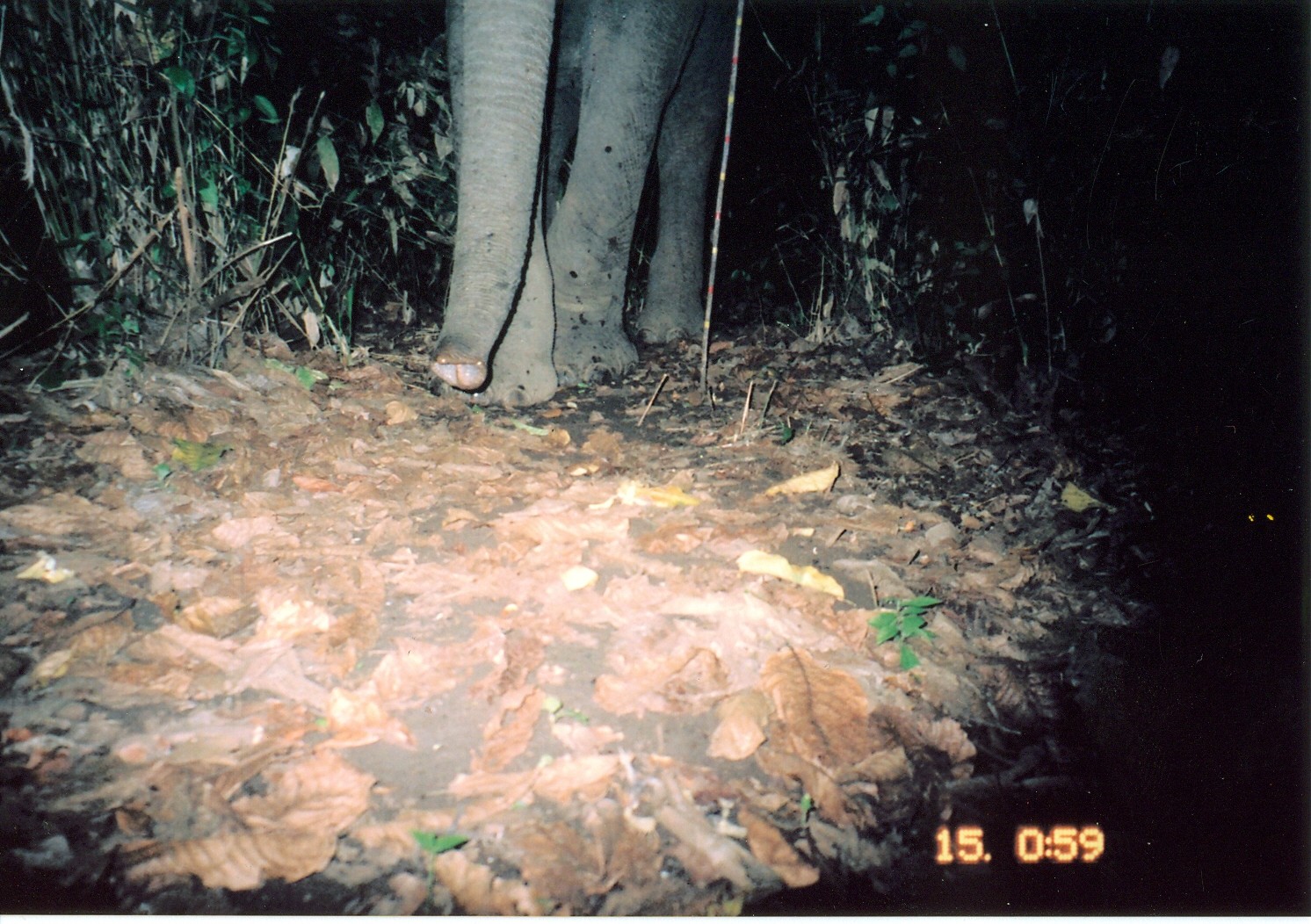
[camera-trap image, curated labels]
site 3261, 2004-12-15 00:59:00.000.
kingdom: Animalia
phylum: Chordata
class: Mammalia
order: Proboscidea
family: Elephantidae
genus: Loxodonta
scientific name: Loxodonta africana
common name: african bush elephant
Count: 1.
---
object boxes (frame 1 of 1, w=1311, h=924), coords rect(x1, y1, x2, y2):
loxodonta africana: rect(429, 0, 739, 406)